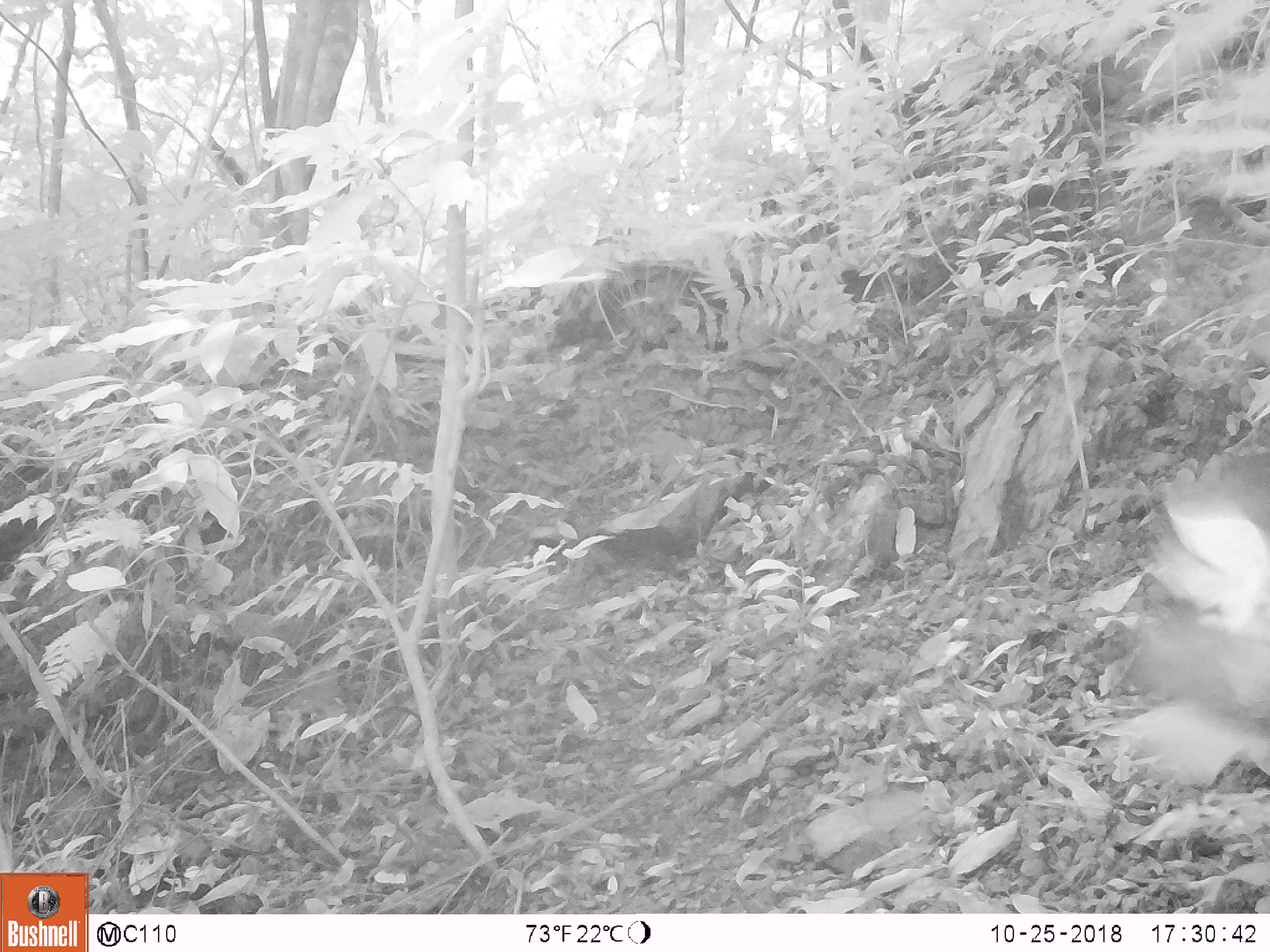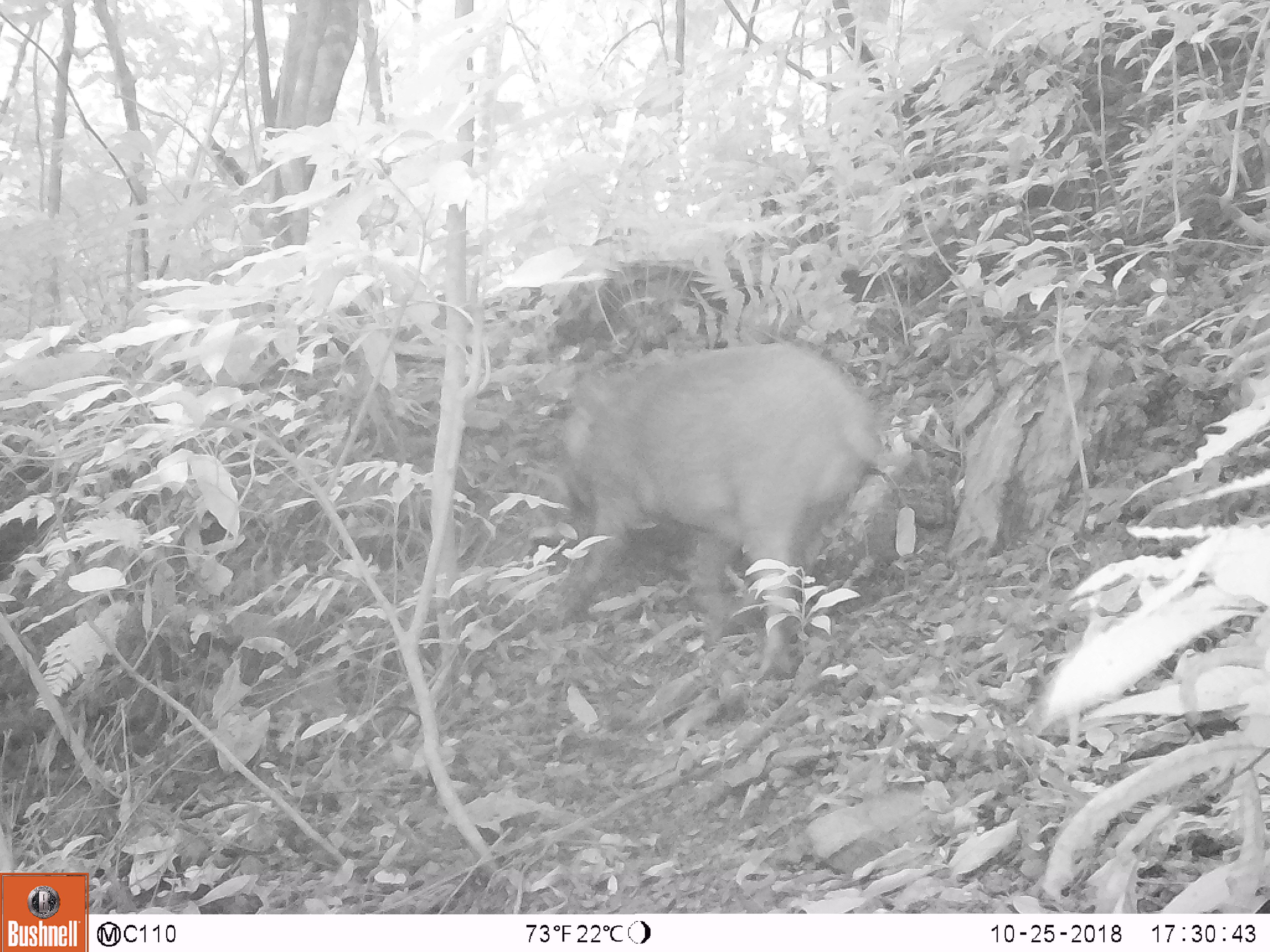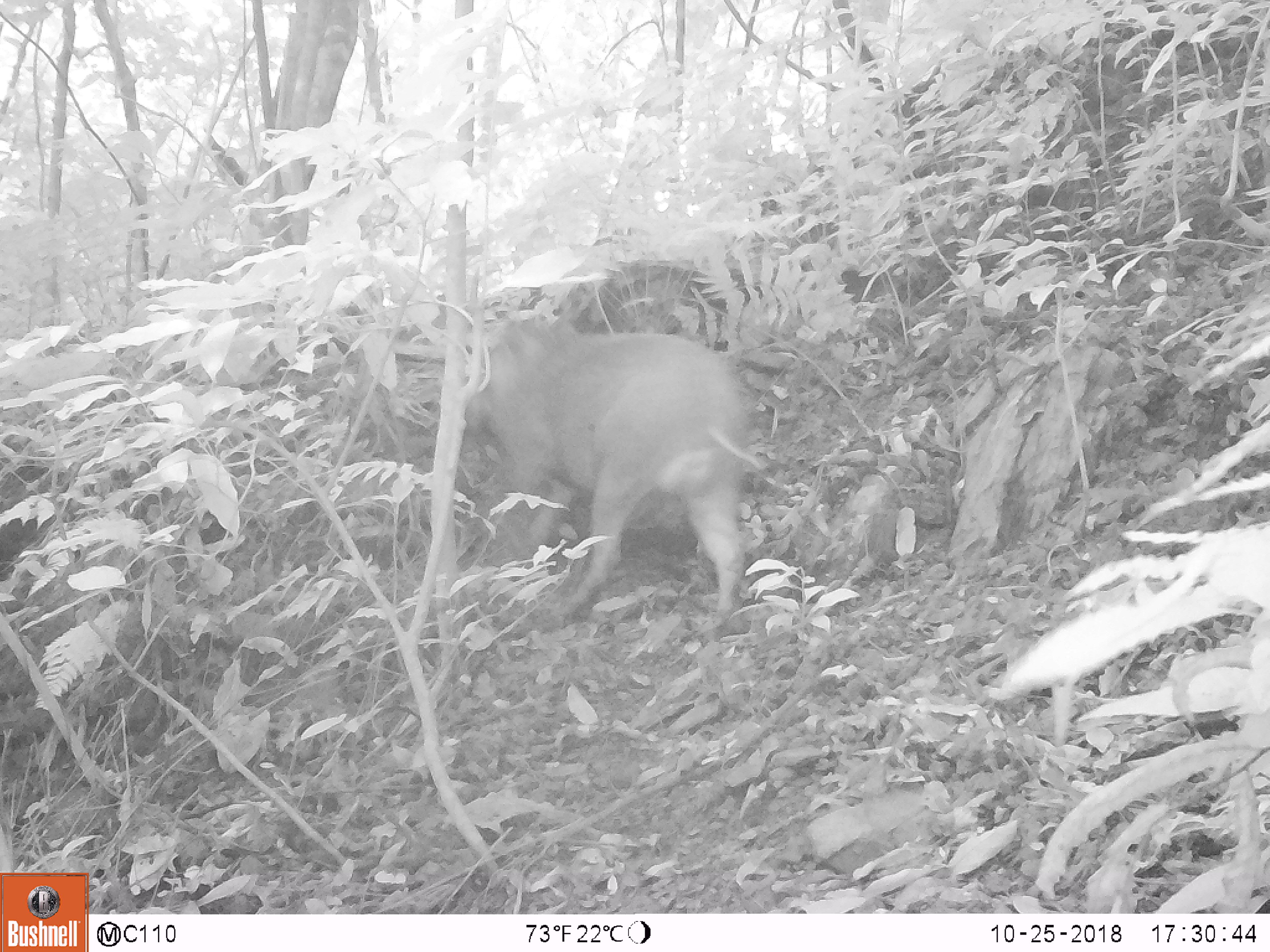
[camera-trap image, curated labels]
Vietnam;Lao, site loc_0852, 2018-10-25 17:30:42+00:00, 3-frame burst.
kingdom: Animalia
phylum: Chordata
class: Mammalia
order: Artiodactyla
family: Suidae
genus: Sus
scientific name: Sus scrofa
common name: eurasian wild pig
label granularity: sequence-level